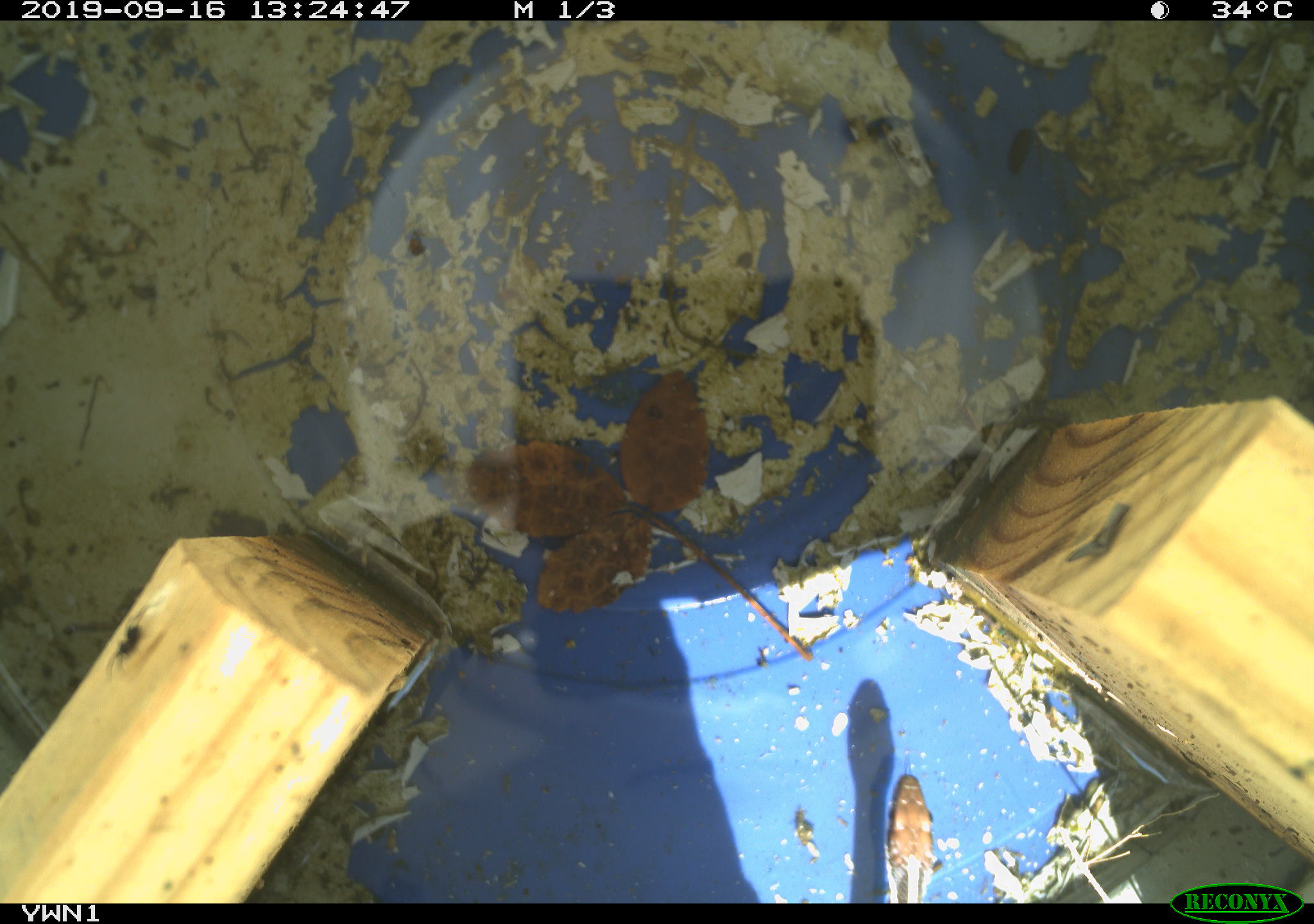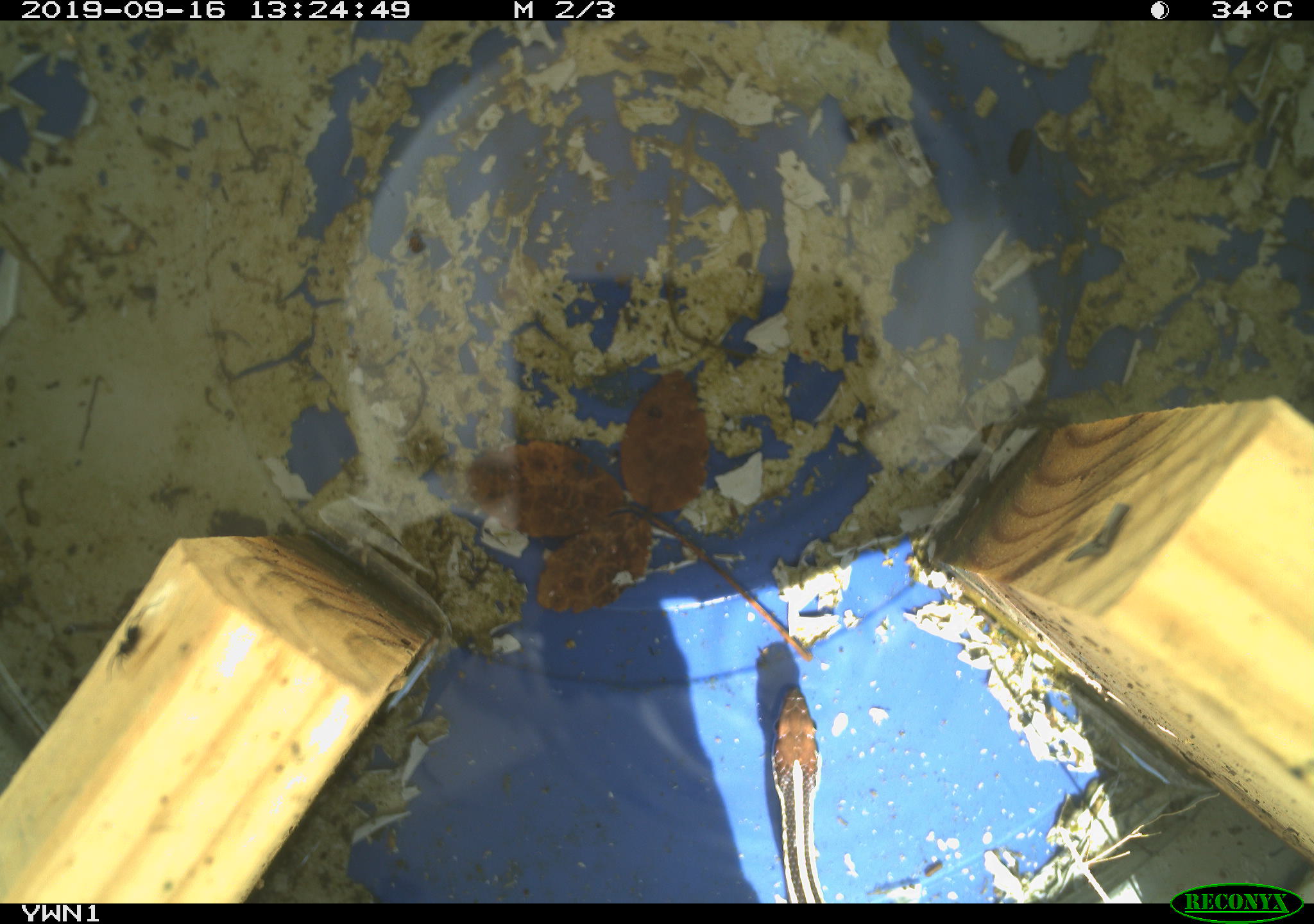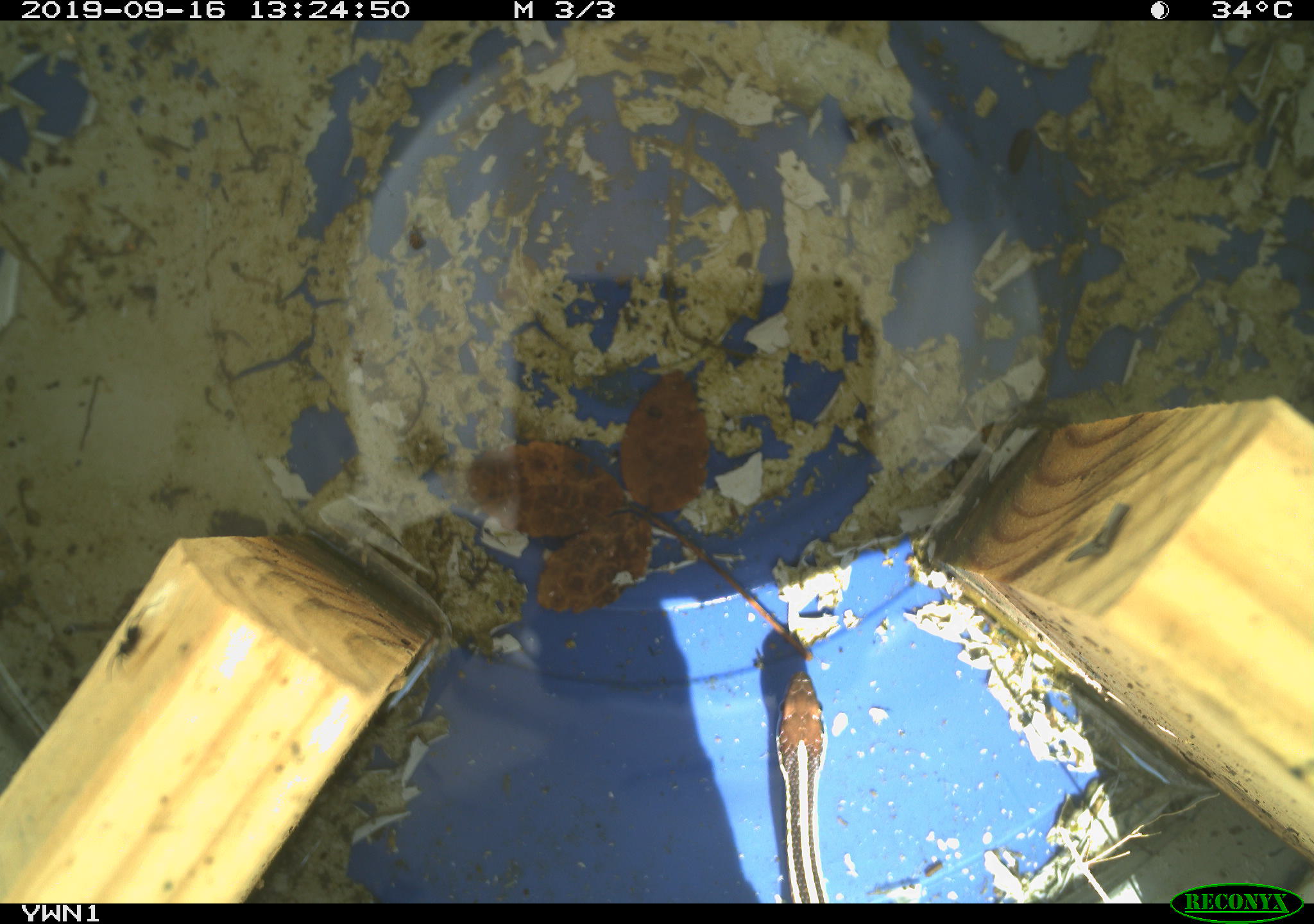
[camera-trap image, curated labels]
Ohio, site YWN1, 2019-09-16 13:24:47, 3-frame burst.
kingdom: Animalia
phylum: Chordata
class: Reptilia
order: Squamata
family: Colubridae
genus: Thamnophis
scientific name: Thamnophis sirtalis sirtalis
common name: eastern gartersnake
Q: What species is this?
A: Eastern gartersnake (Thamnophis sirtalis sirtalis).